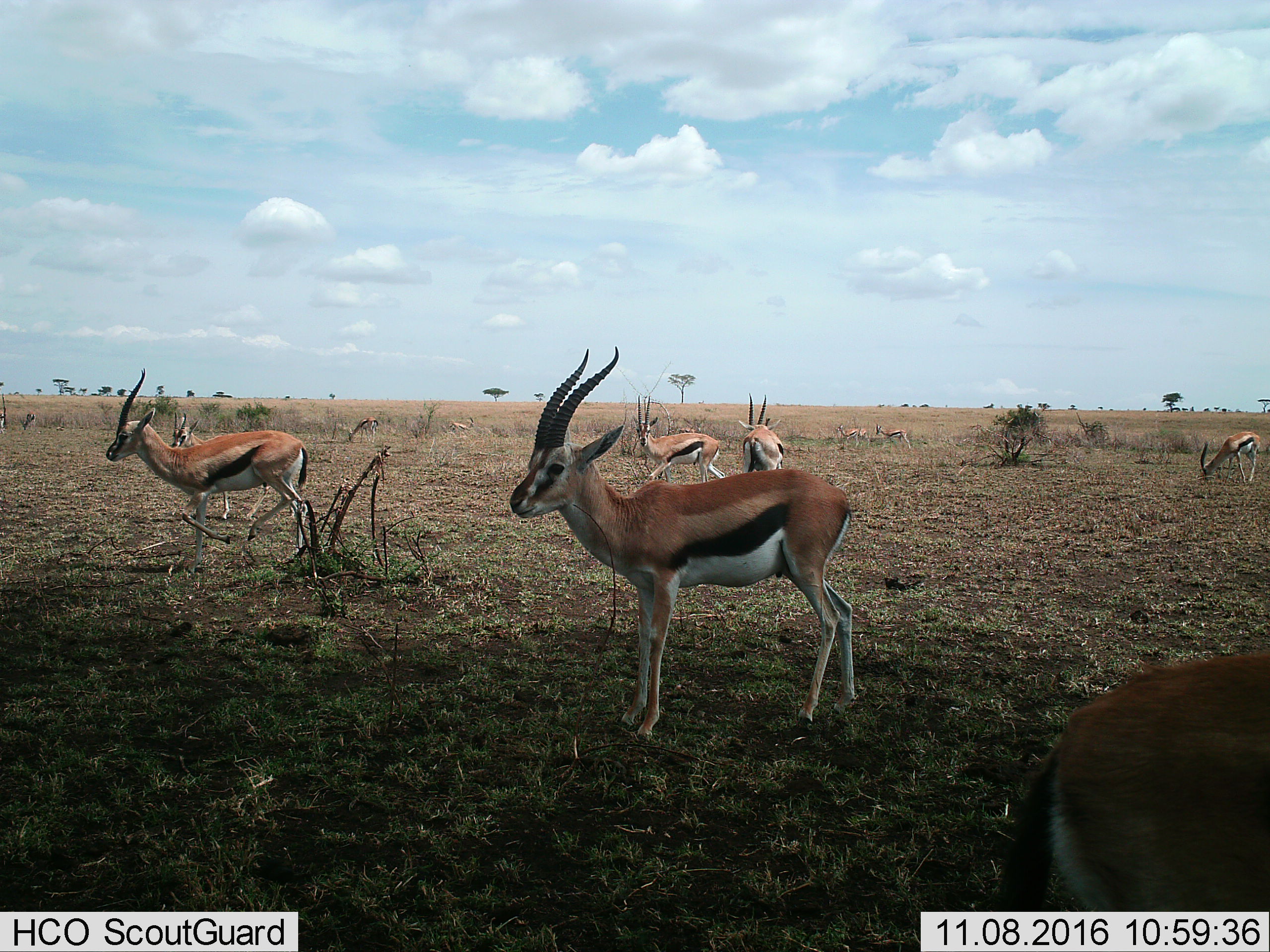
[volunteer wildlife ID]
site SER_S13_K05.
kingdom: Animalia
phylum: Chordata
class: Mammalia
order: Artiodactyla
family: Bovidae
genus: Eudorcas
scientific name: Eudorcas thomsonii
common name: thomson's gazelle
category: gazellethomsons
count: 7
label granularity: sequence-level